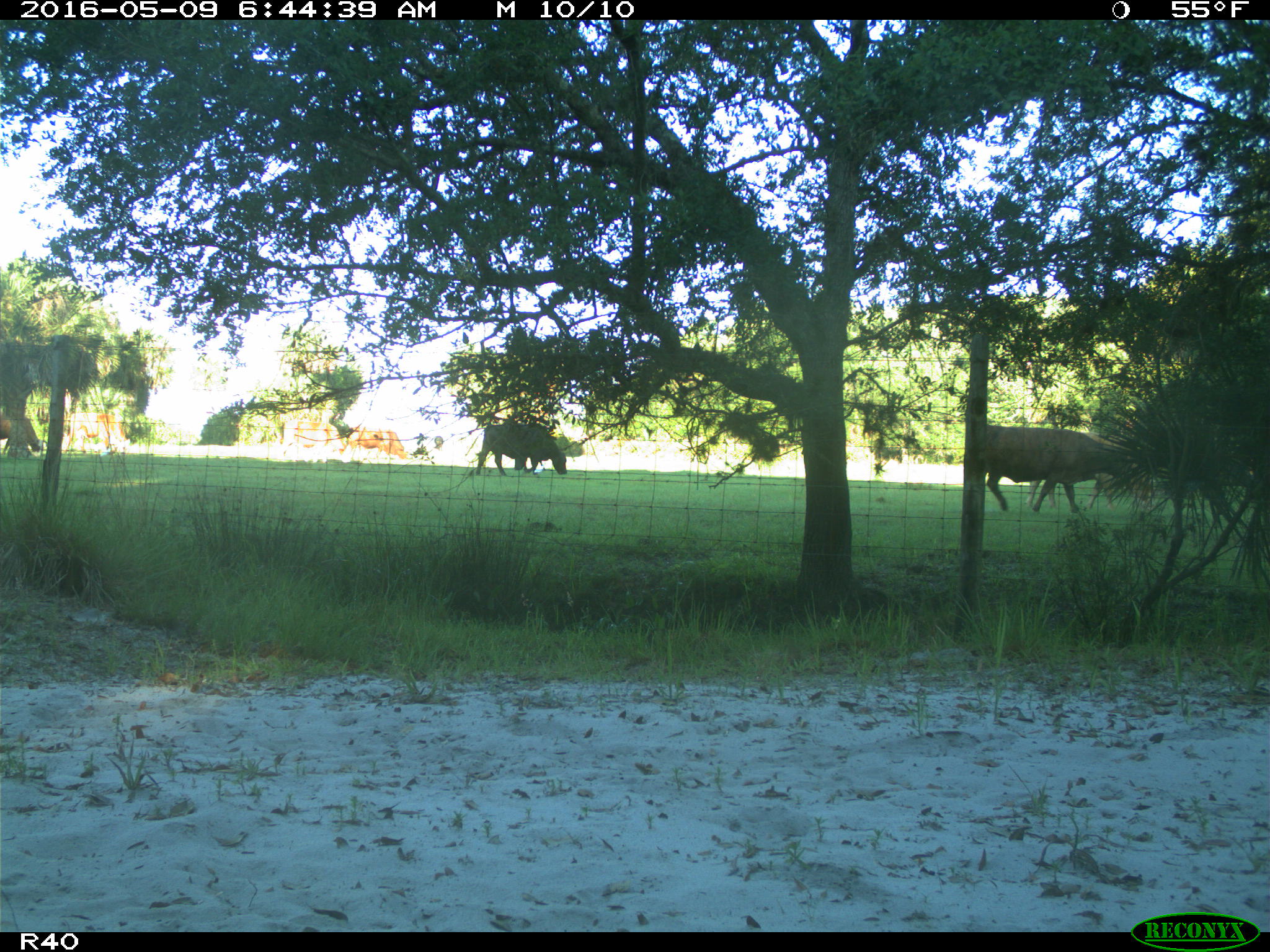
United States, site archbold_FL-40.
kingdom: Animalia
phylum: Chordata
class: Mammalia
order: Artiodactyla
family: Bovidae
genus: Bos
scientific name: Bos taurus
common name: domestic cow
Bos taurus (domestic cow).